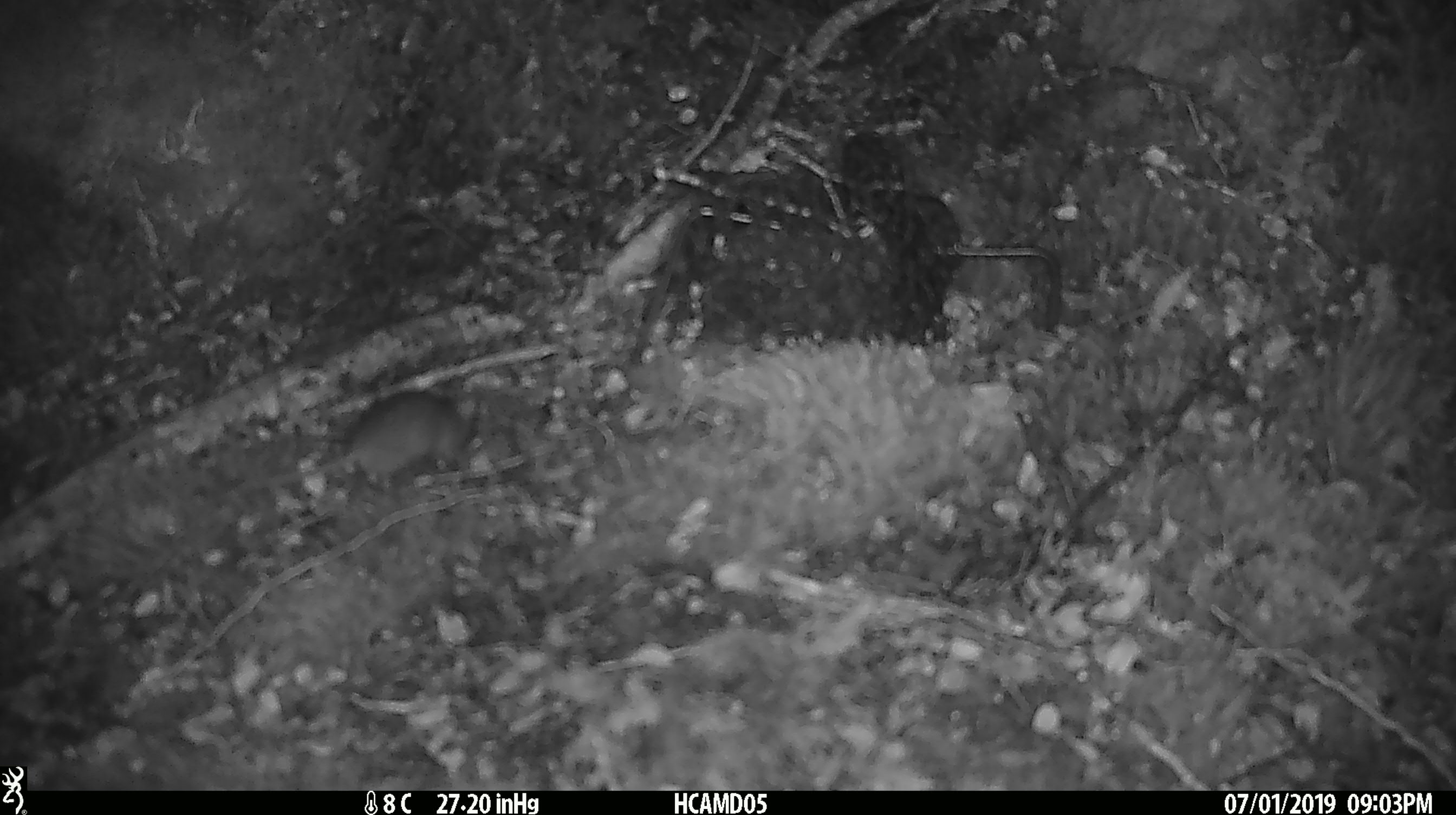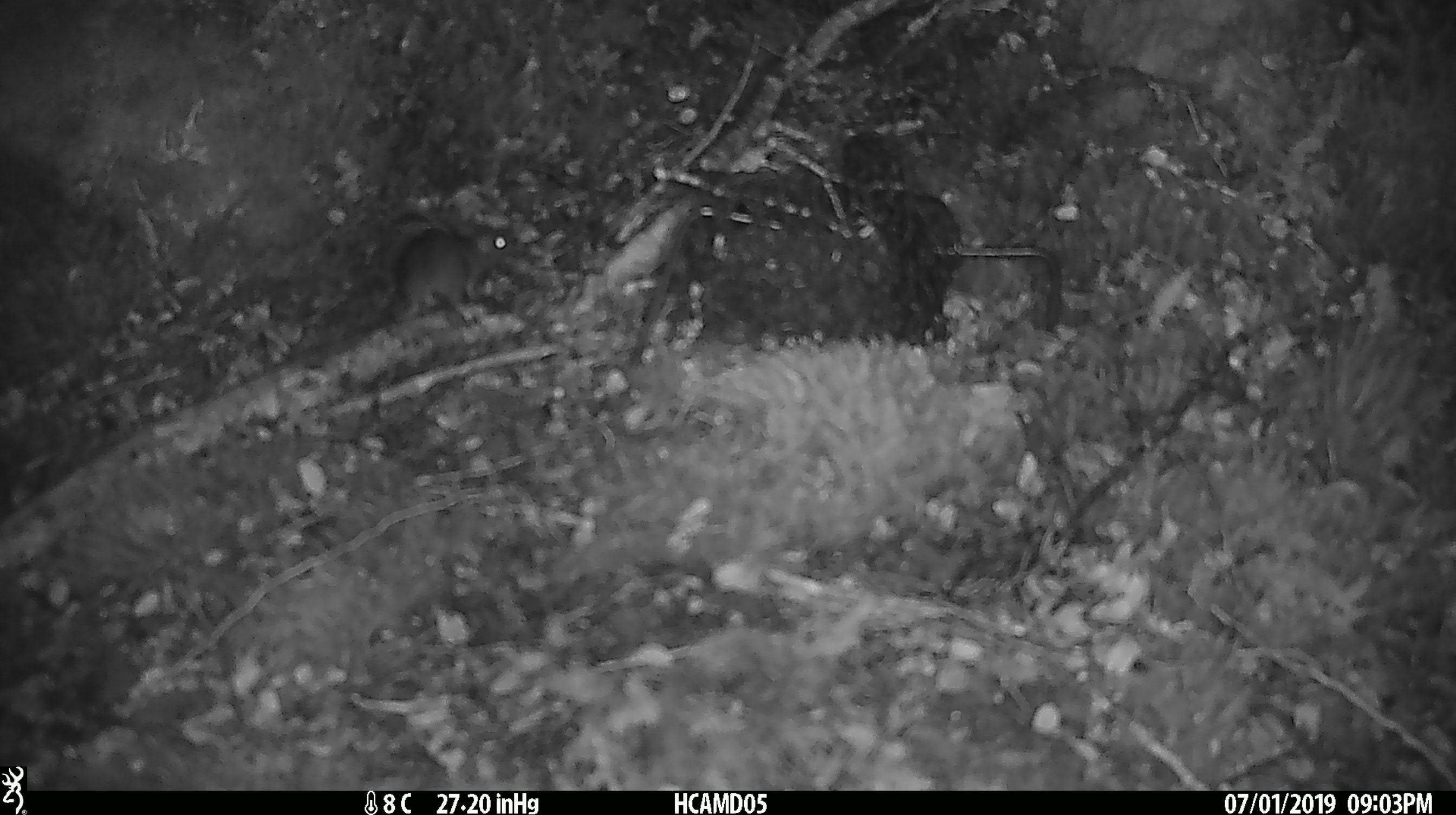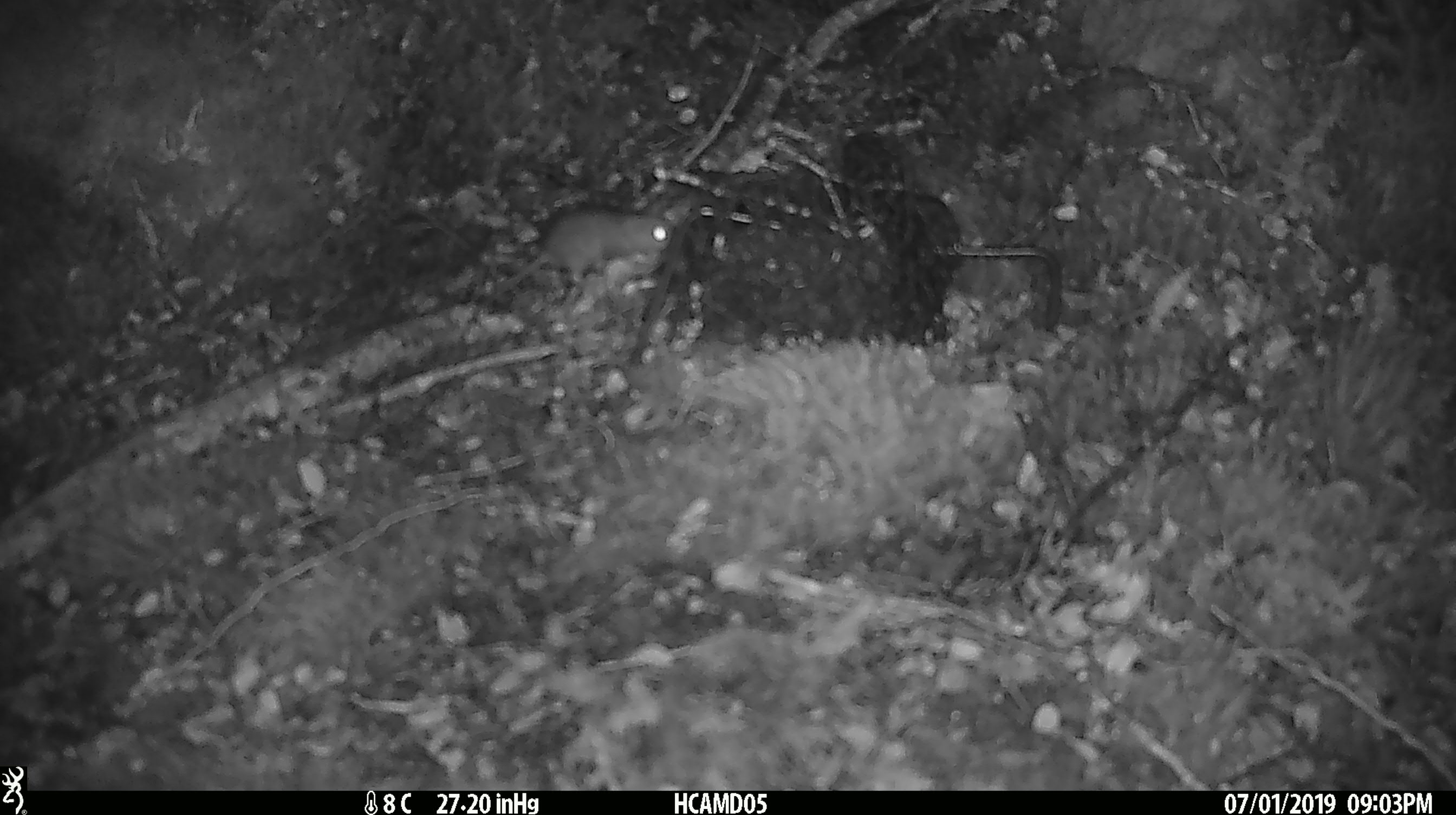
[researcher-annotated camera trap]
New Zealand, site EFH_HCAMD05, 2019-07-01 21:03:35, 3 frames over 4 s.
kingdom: Animalia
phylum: Chordata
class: Mammalia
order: Rodentia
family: Muridae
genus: Mus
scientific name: Mus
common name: mouse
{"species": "mouse (Mus)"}